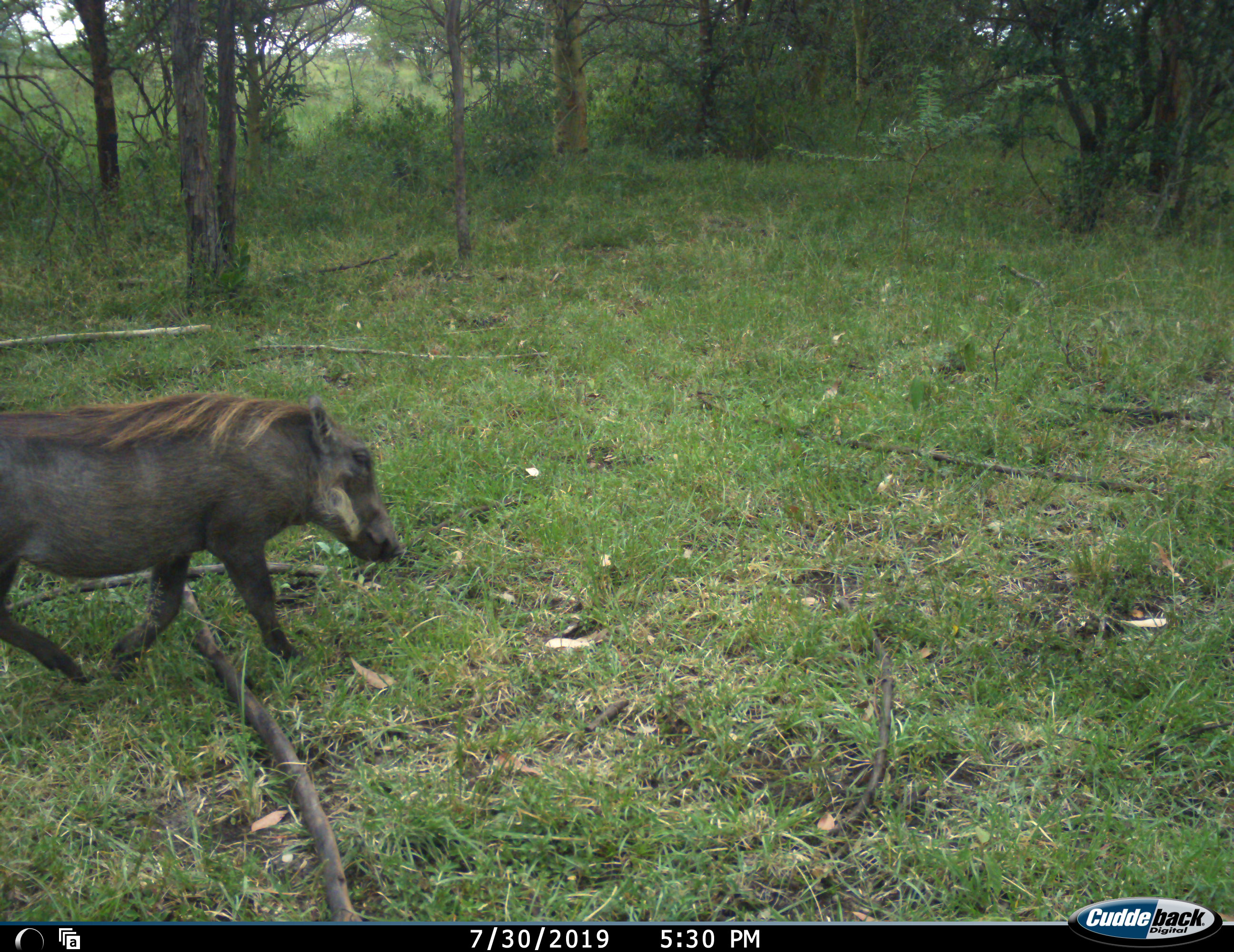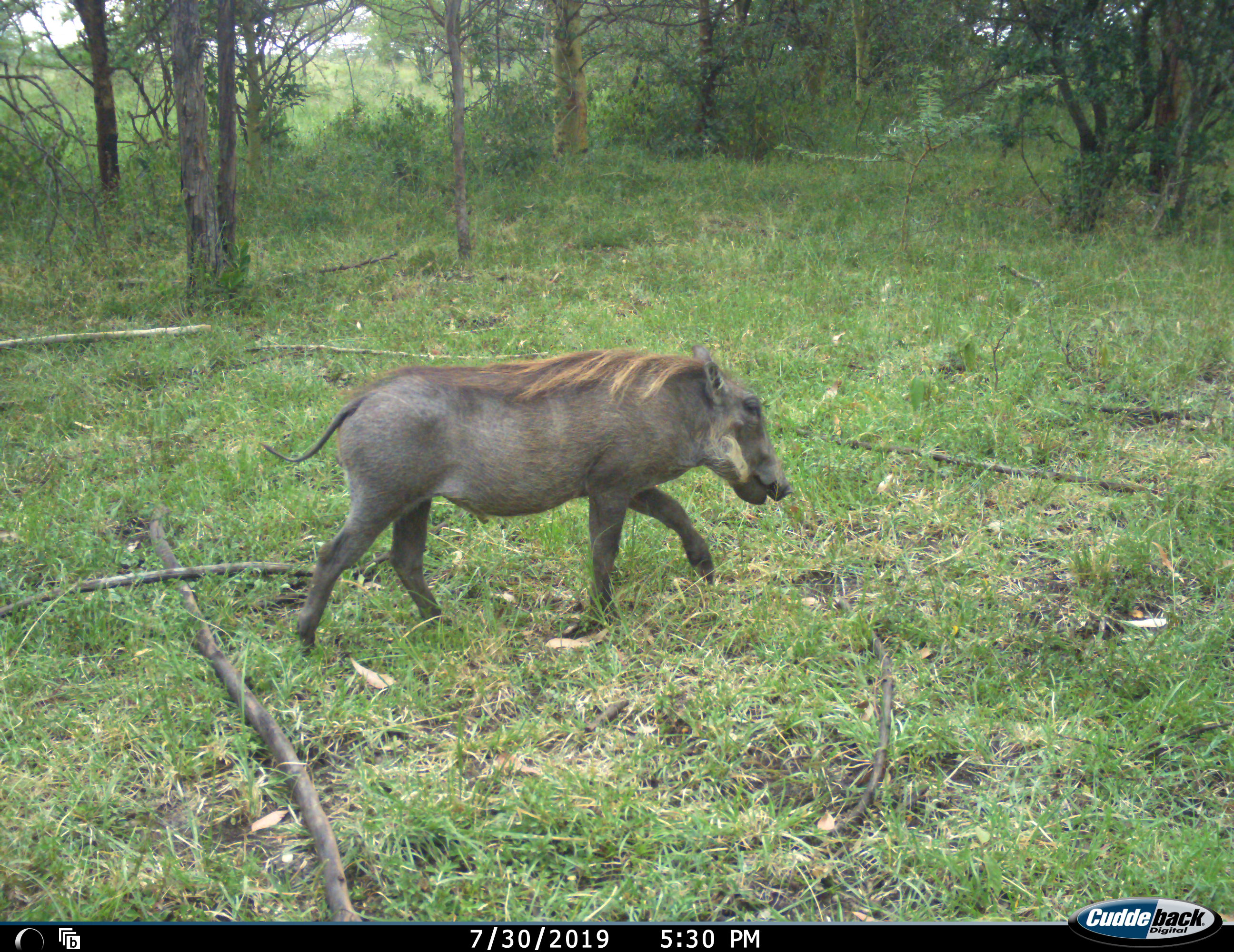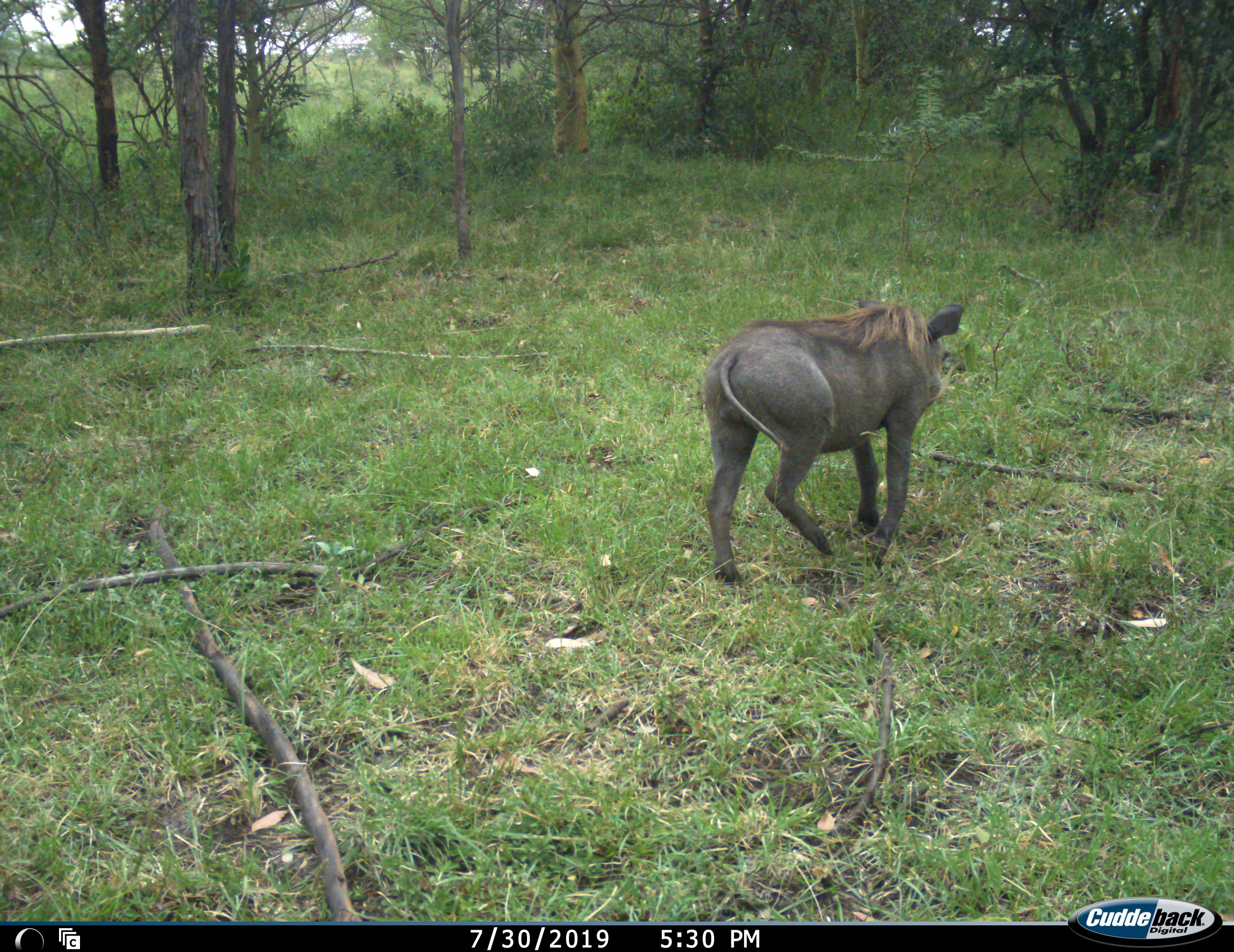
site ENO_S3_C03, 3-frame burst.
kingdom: Animalia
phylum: Chordata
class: Mammalia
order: Artiodactyla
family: Suidae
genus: Phacochoerus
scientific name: Phacochoerus africanus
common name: warthog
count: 1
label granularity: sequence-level